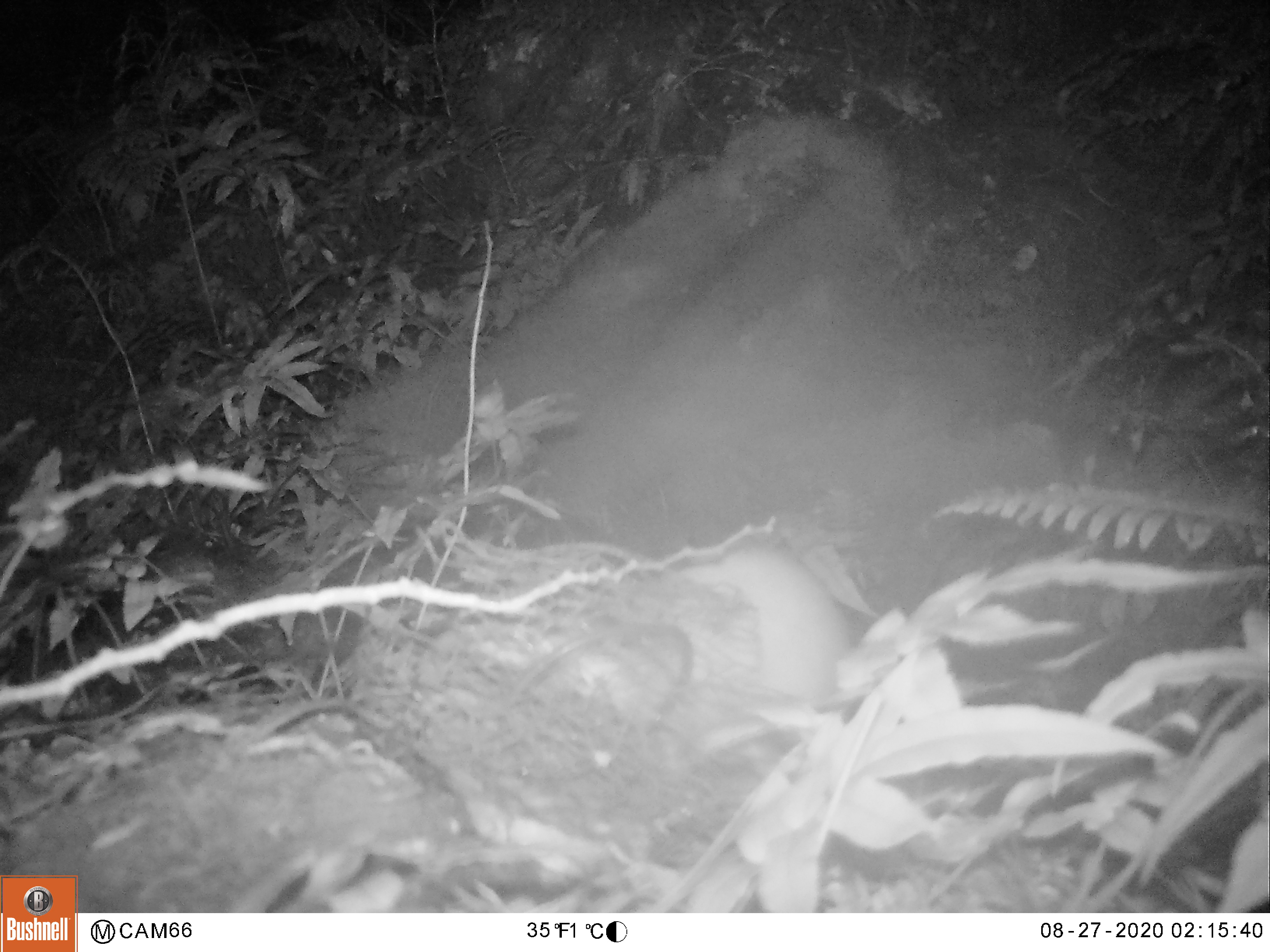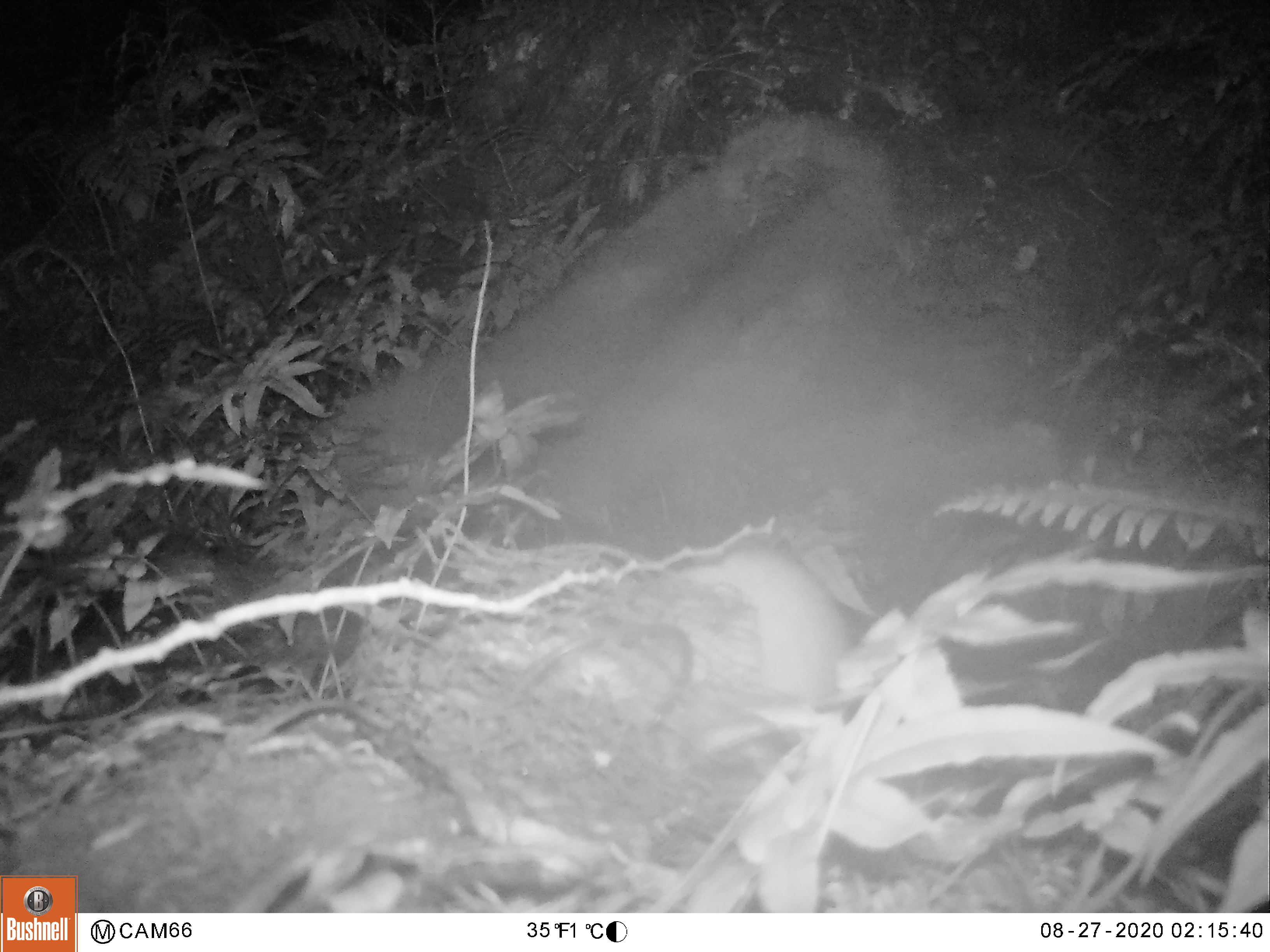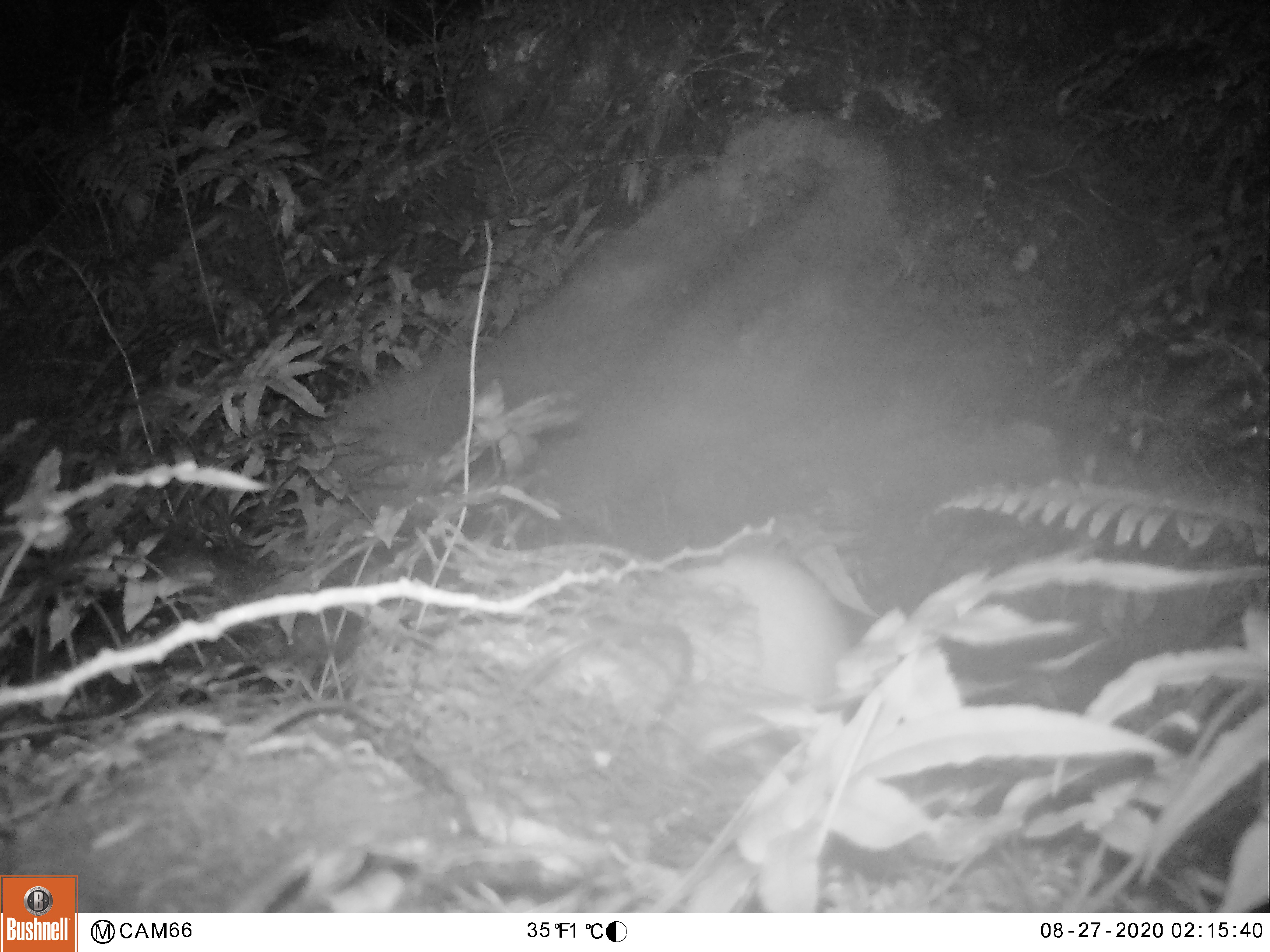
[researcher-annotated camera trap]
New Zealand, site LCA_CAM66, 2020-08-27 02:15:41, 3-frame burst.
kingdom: Animalia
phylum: Chordata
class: Mammalia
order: Carnivora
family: Mustelidae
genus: Mustela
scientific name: Mustela erminea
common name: stoat